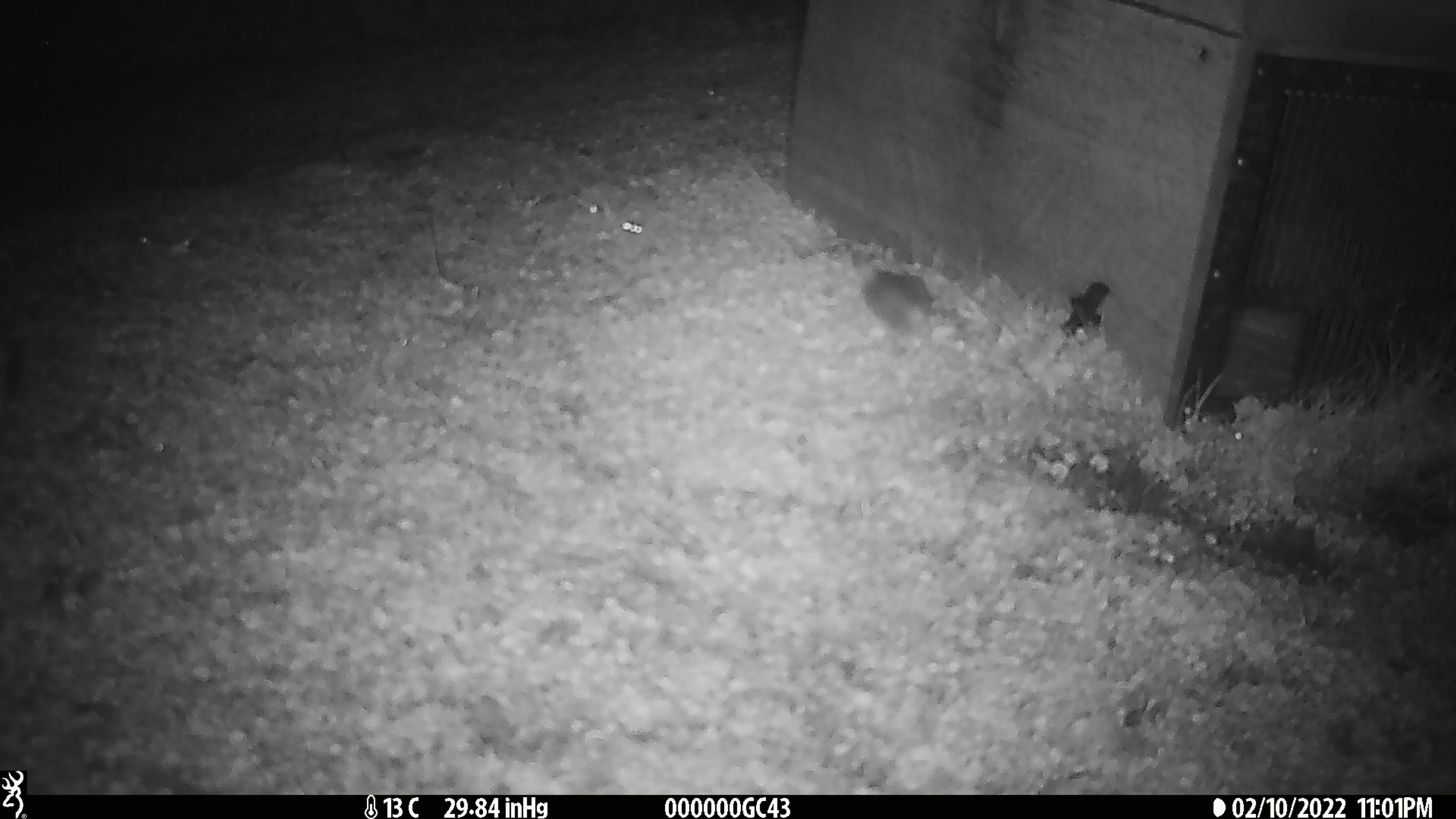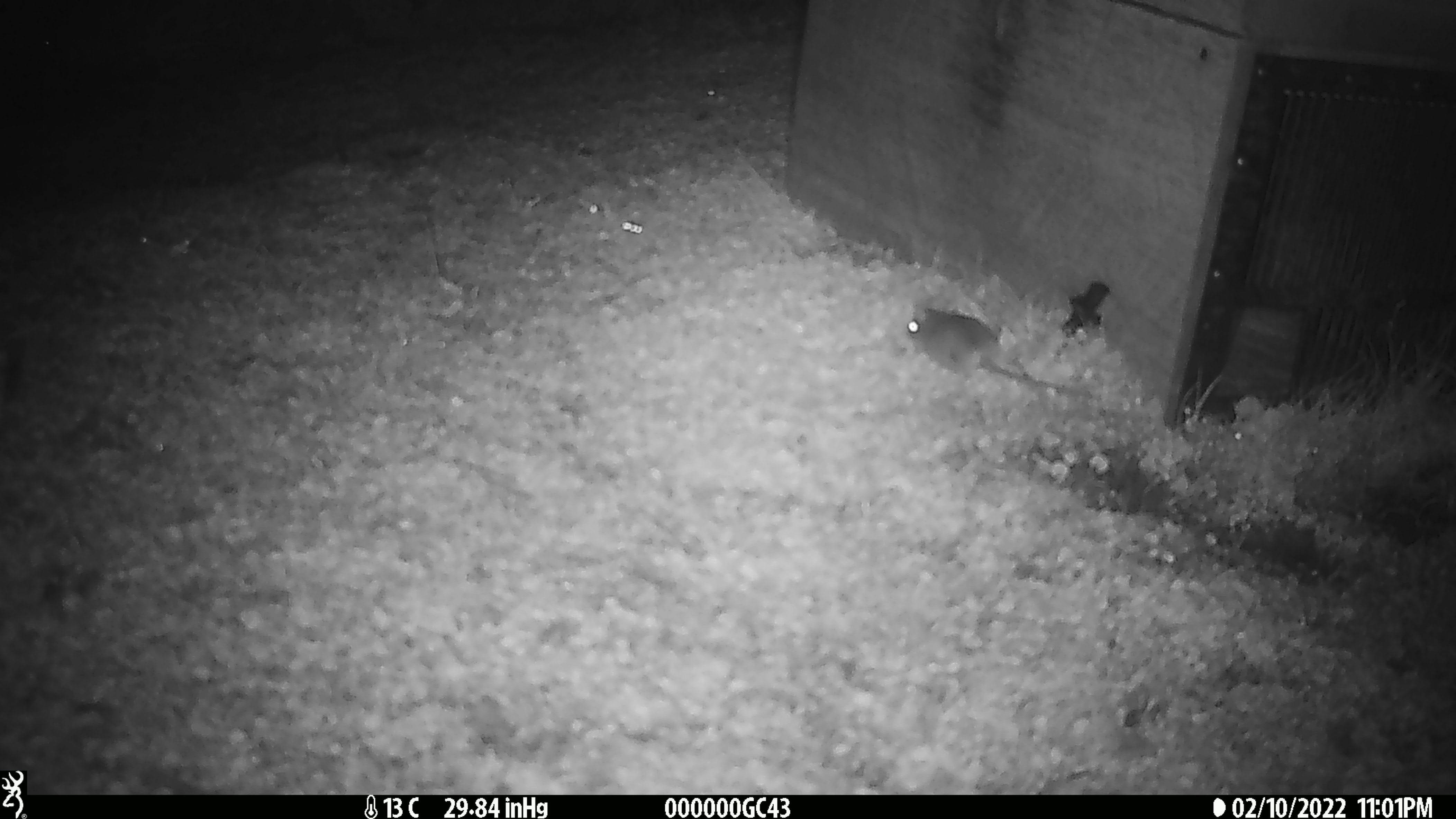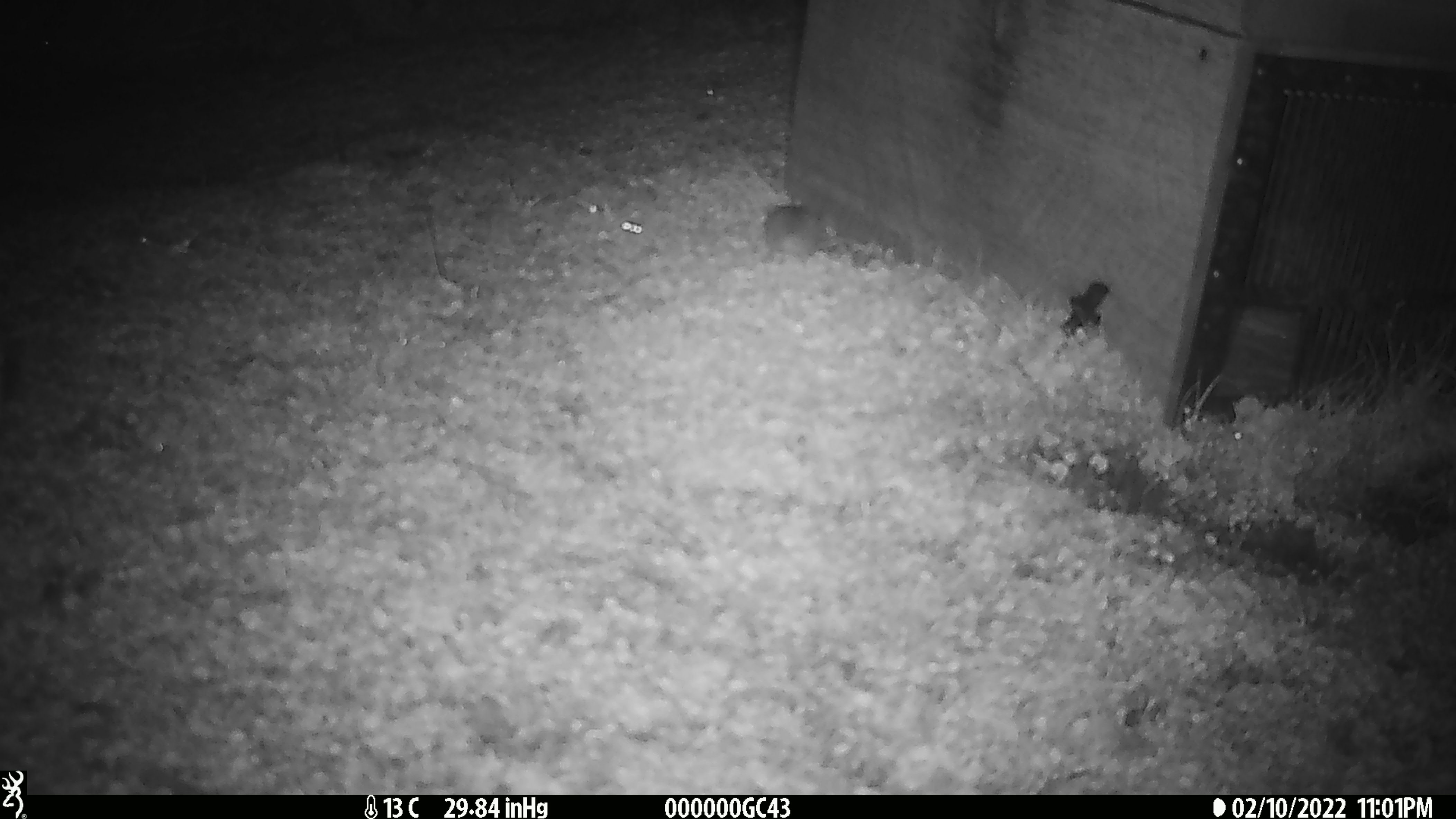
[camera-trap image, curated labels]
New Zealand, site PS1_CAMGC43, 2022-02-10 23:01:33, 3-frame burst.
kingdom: Animalia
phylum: Chordata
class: Mammalia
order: Rodentia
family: Muridae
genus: Mus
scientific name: Mus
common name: mouse